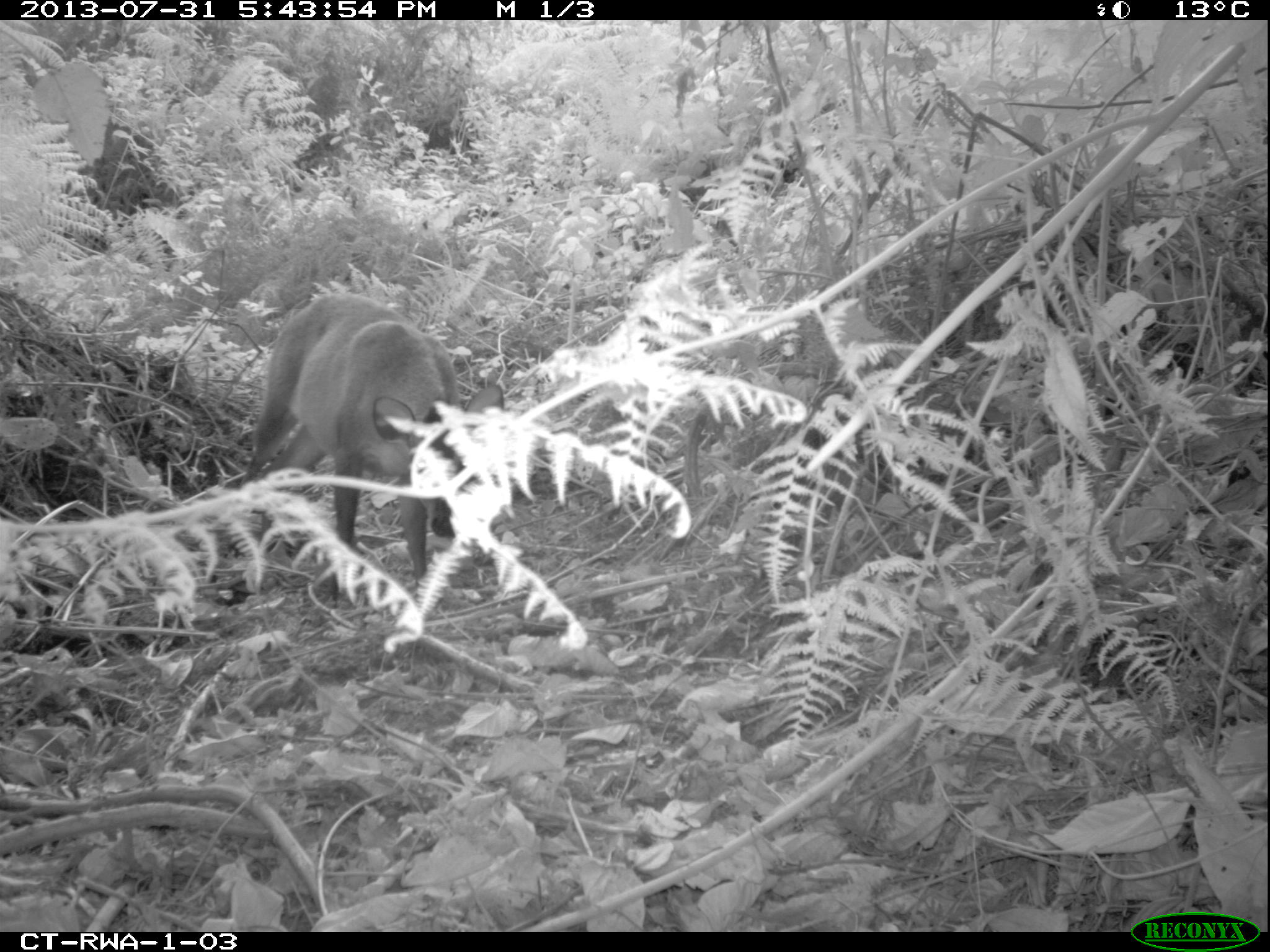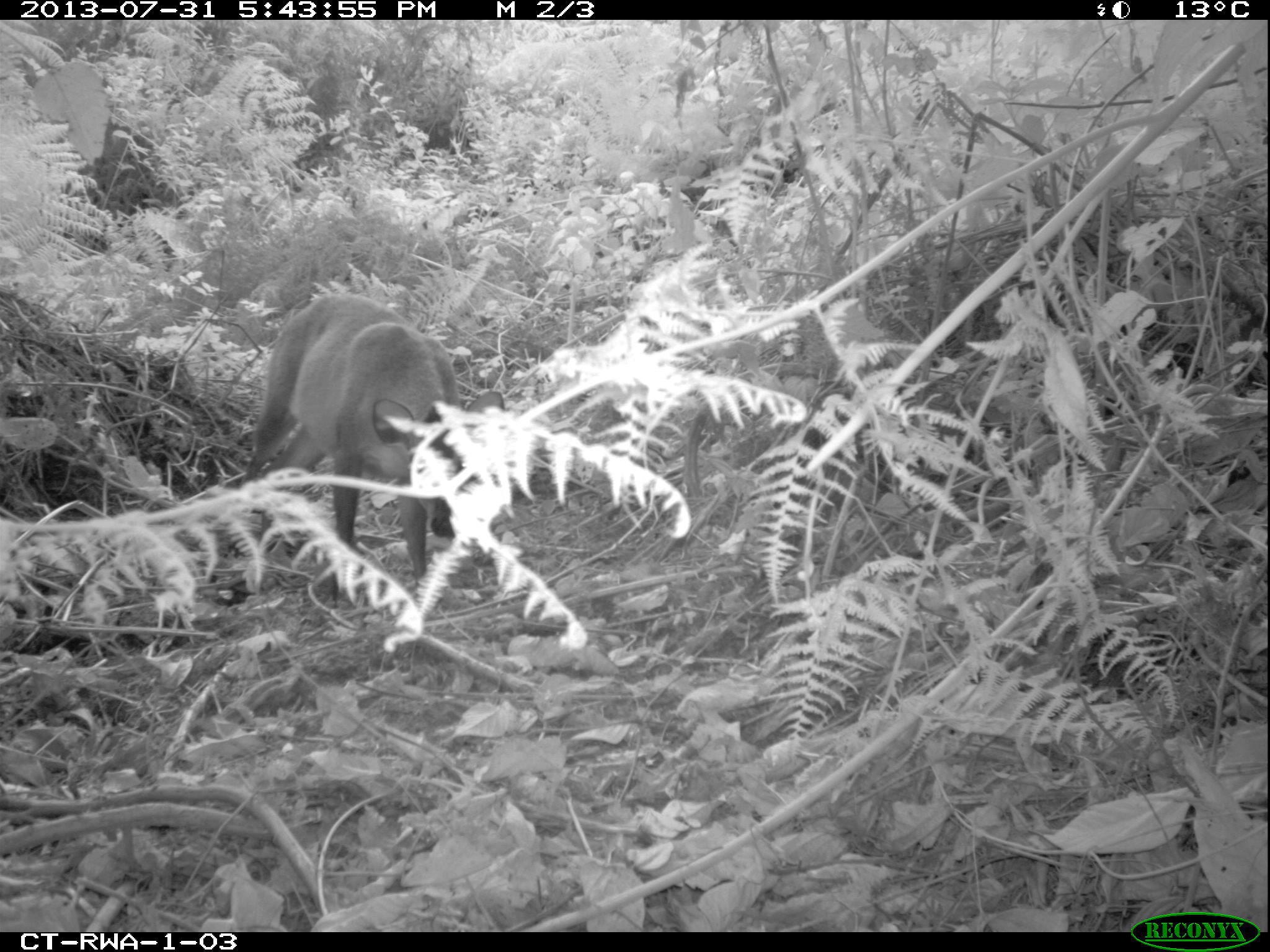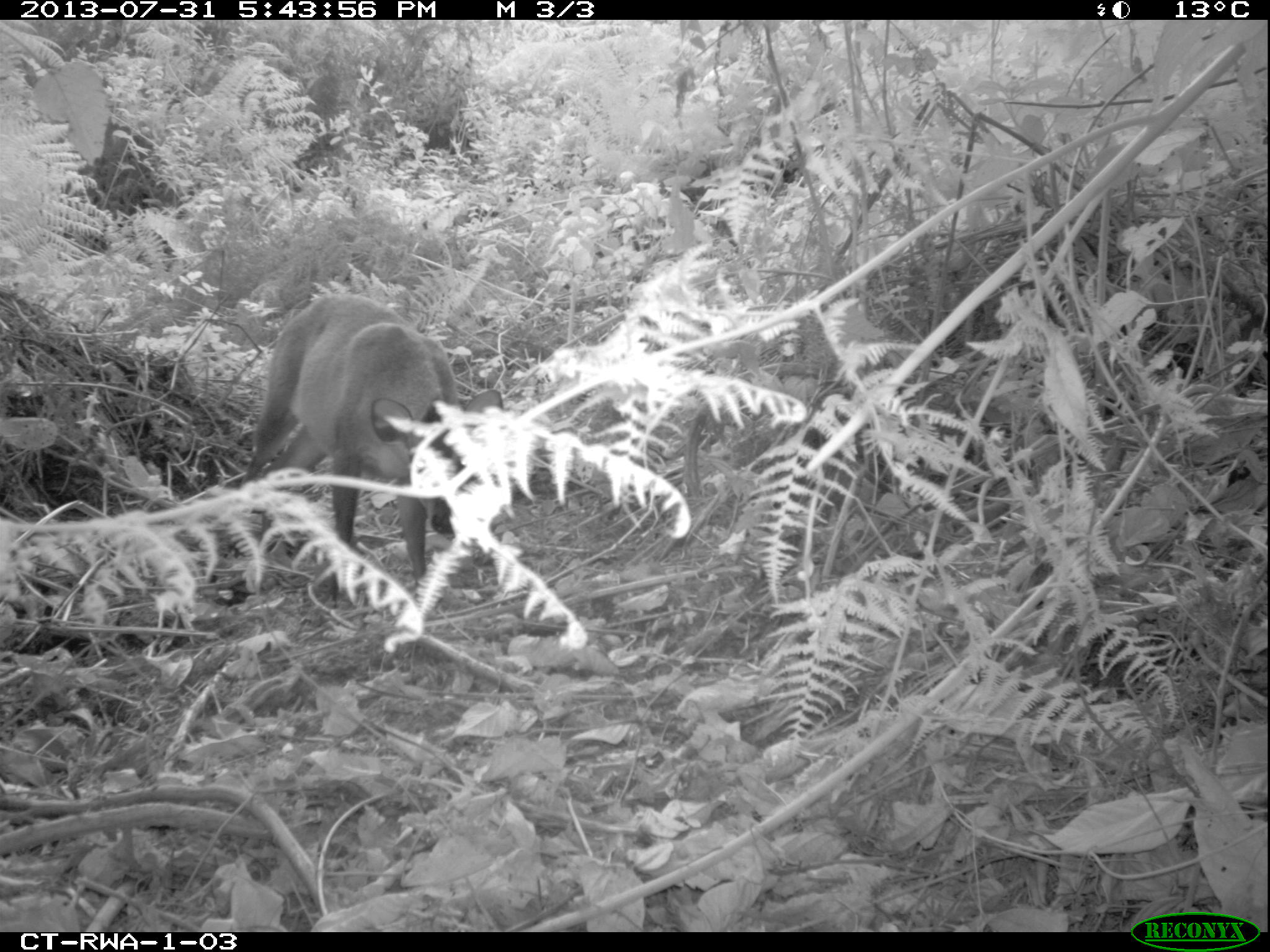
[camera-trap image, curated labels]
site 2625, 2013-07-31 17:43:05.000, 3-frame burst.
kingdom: Animalia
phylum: Chordata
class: Mammalia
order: Artiodactyla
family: Bovidae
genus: Cephalophus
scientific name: Cephalophus nigrifrons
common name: black-fronted duiker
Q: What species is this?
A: Cephalophus nigrifrons (black-fronted duiker).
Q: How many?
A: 1.